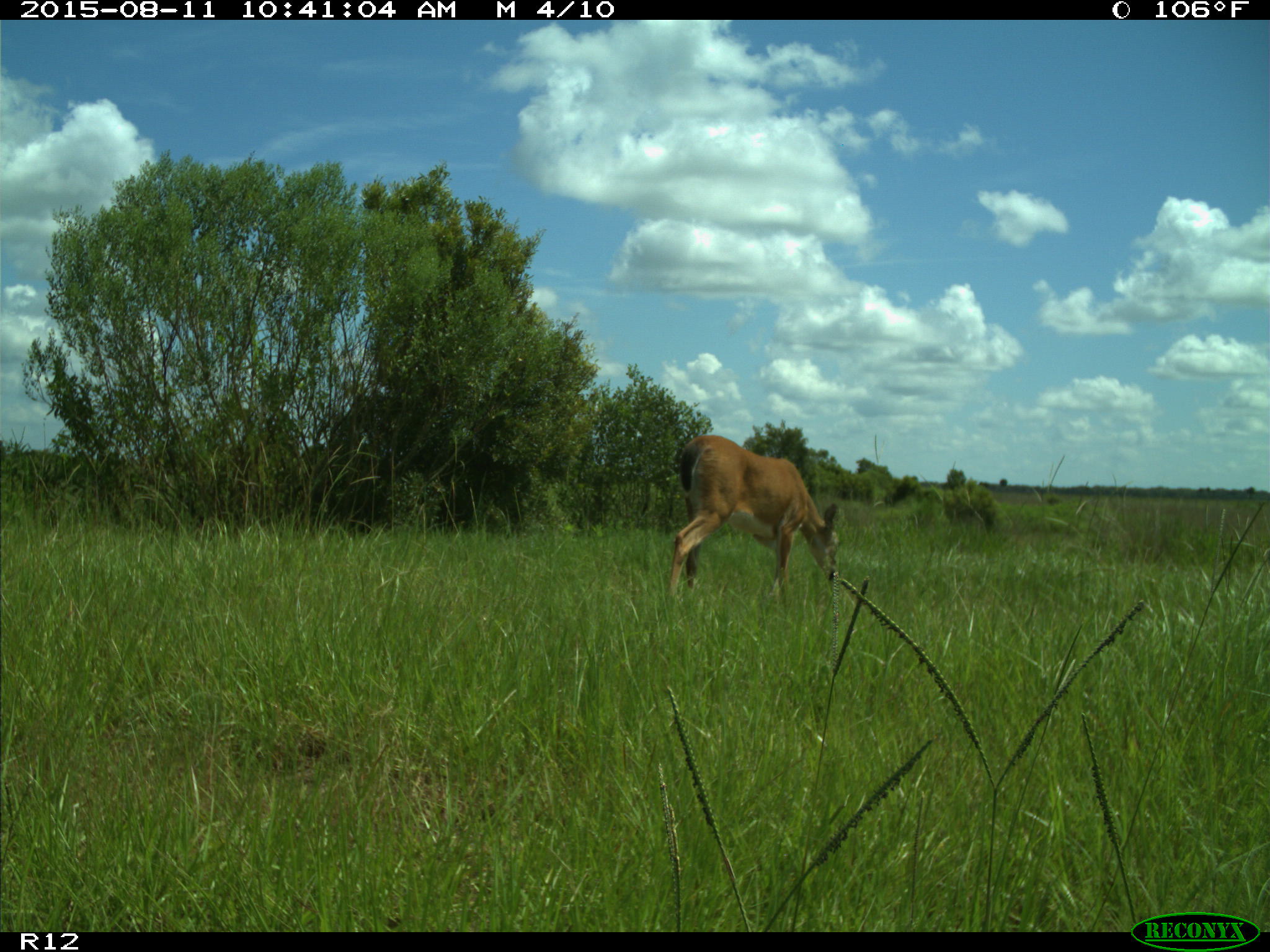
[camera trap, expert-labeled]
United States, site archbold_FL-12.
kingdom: Animalia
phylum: Chordata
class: Mammalia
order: Artiodactyla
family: Cervidae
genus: Odocoileus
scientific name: Odocoileus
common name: deer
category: unidentified deer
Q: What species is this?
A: Unidentified deer (deer) (Odocoileus).